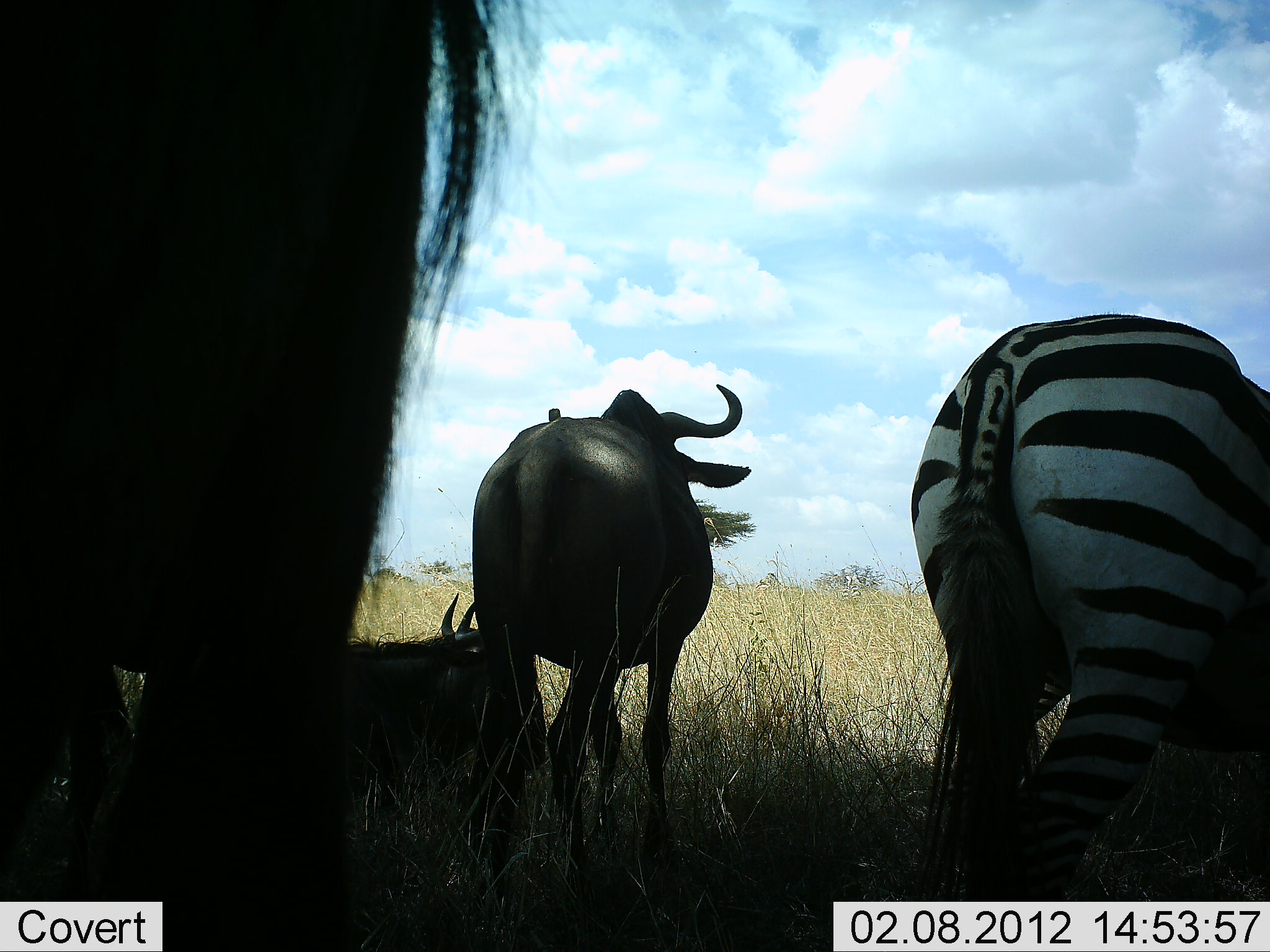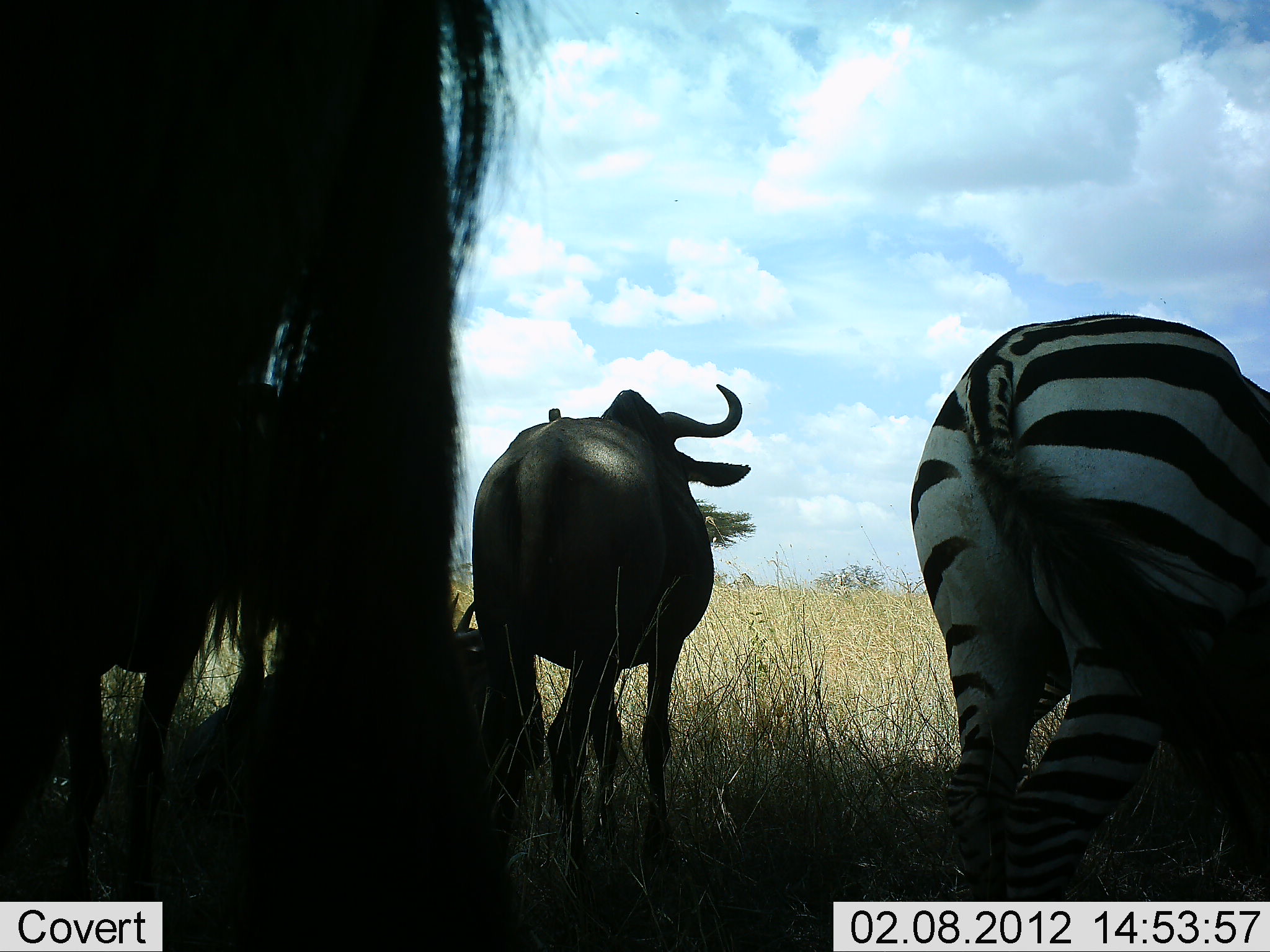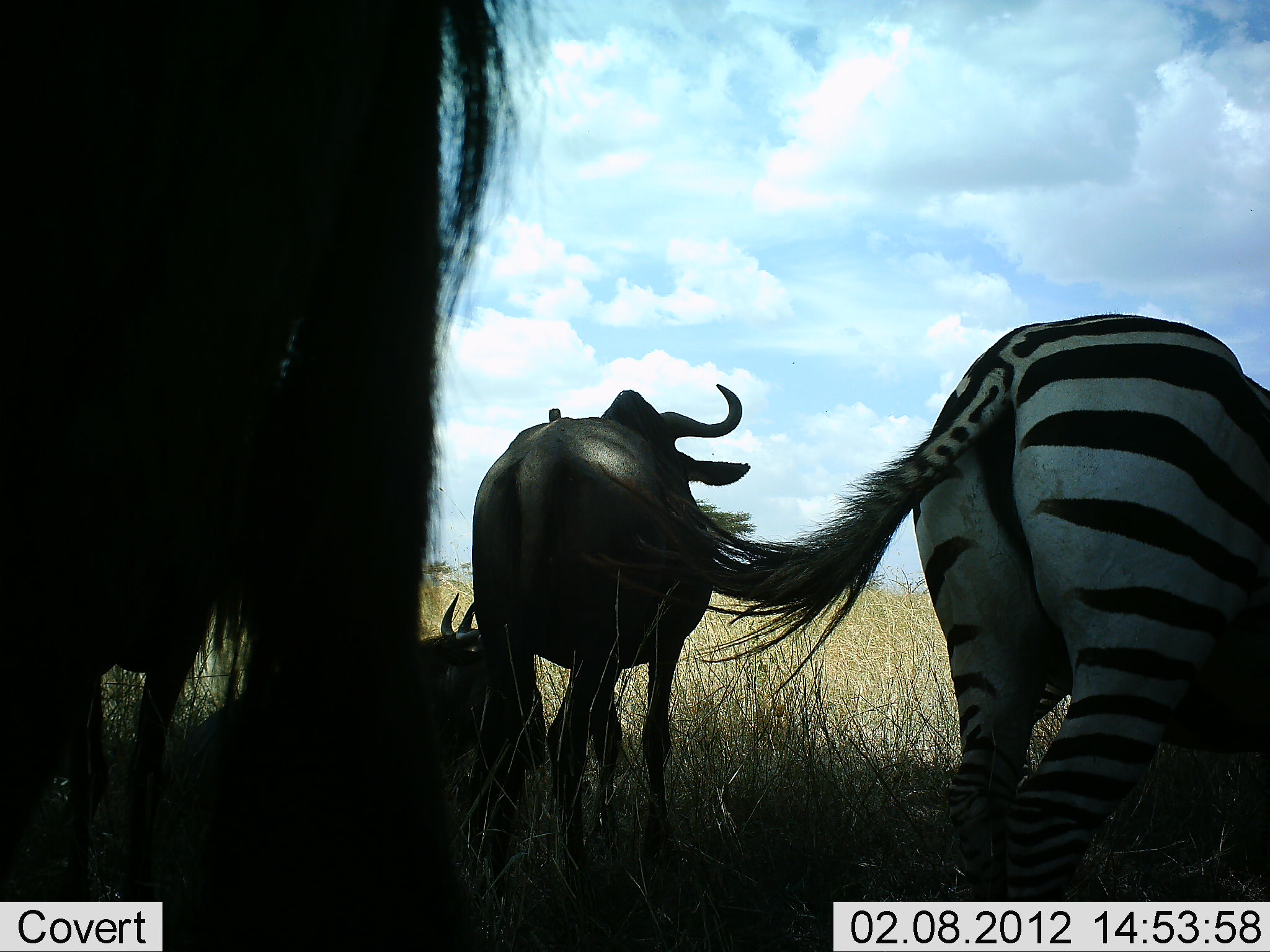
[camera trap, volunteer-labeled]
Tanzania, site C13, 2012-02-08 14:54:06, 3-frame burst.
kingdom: Animalia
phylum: Chordata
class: Mammalia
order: Artiodactyla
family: Bovidae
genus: Connochaetes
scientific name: Connochaetes taurinus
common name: blue wildebeest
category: wildebeest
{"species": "wildebeest (blue wildebeest) (Connochaetes taurinus)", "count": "3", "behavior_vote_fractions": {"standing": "79%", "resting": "75%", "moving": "12%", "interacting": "0%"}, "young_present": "0%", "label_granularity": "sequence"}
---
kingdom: Animalia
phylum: Chordata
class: Mammalia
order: Perissodactyla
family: Equidae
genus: Equus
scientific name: Equus quagga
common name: plains zebra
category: zebra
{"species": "zebra (plains zebra) (Equus quagga)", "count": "1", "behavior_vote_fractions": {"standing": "73%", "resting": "0%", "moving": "27%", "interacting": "0%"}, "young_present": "0%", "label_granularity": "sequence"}